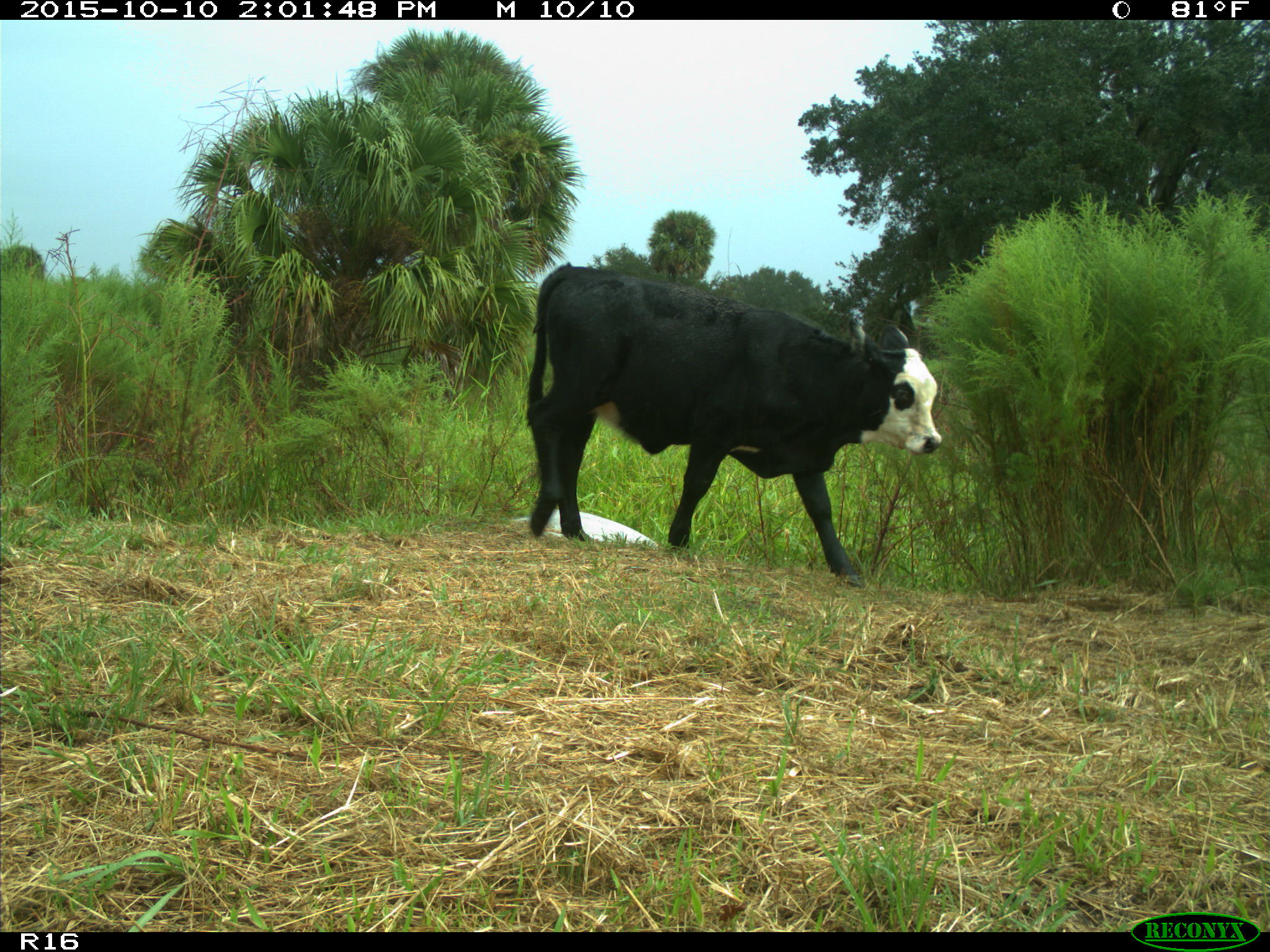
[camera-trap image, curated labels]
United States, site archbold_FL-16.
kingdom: Animalia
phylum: Chordata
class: Mammalia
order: Artiodactyla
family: Bovidae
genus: Bos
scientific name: Bos taurus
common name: domestic cow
Bos taurus (domestic cow).